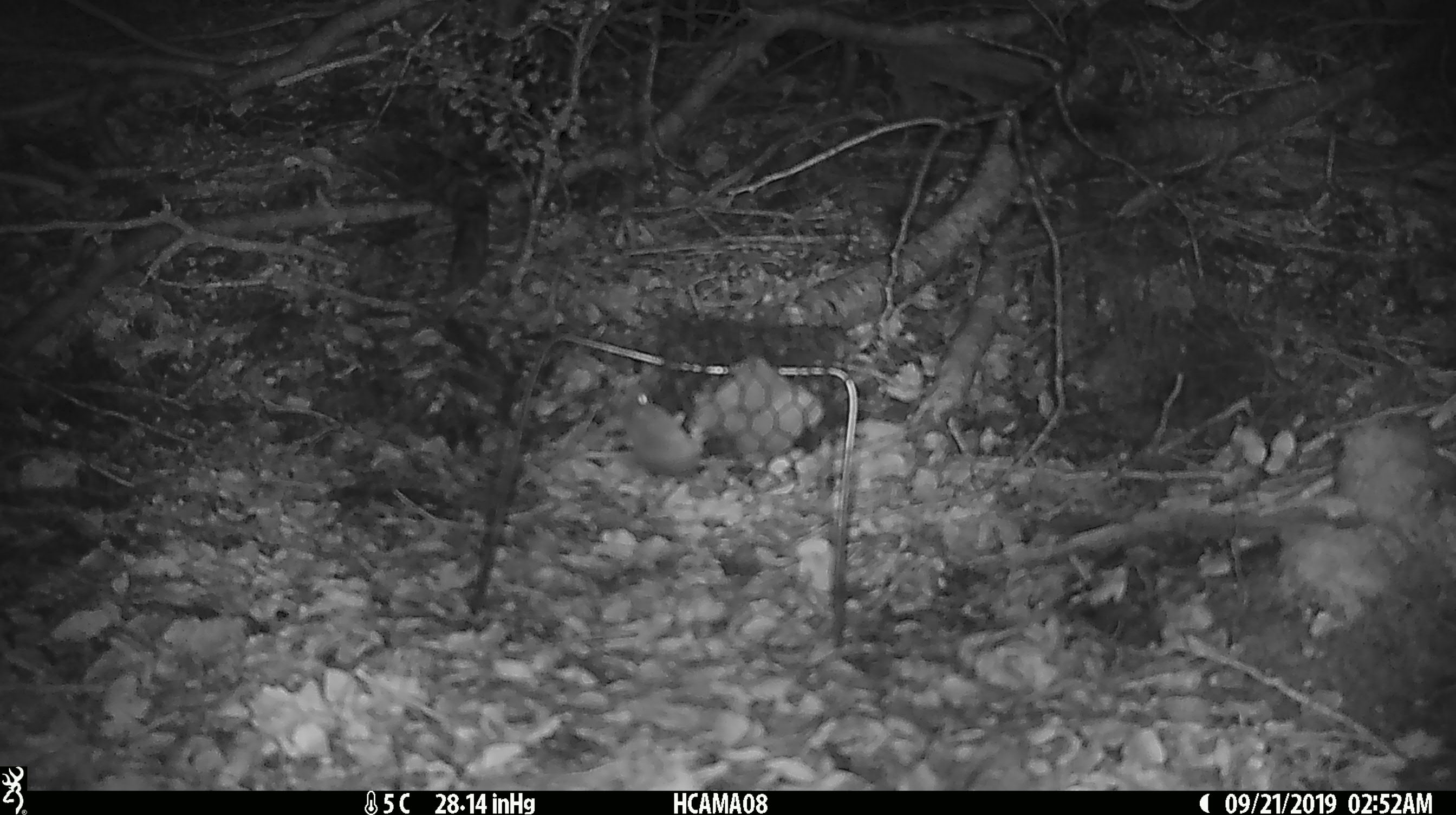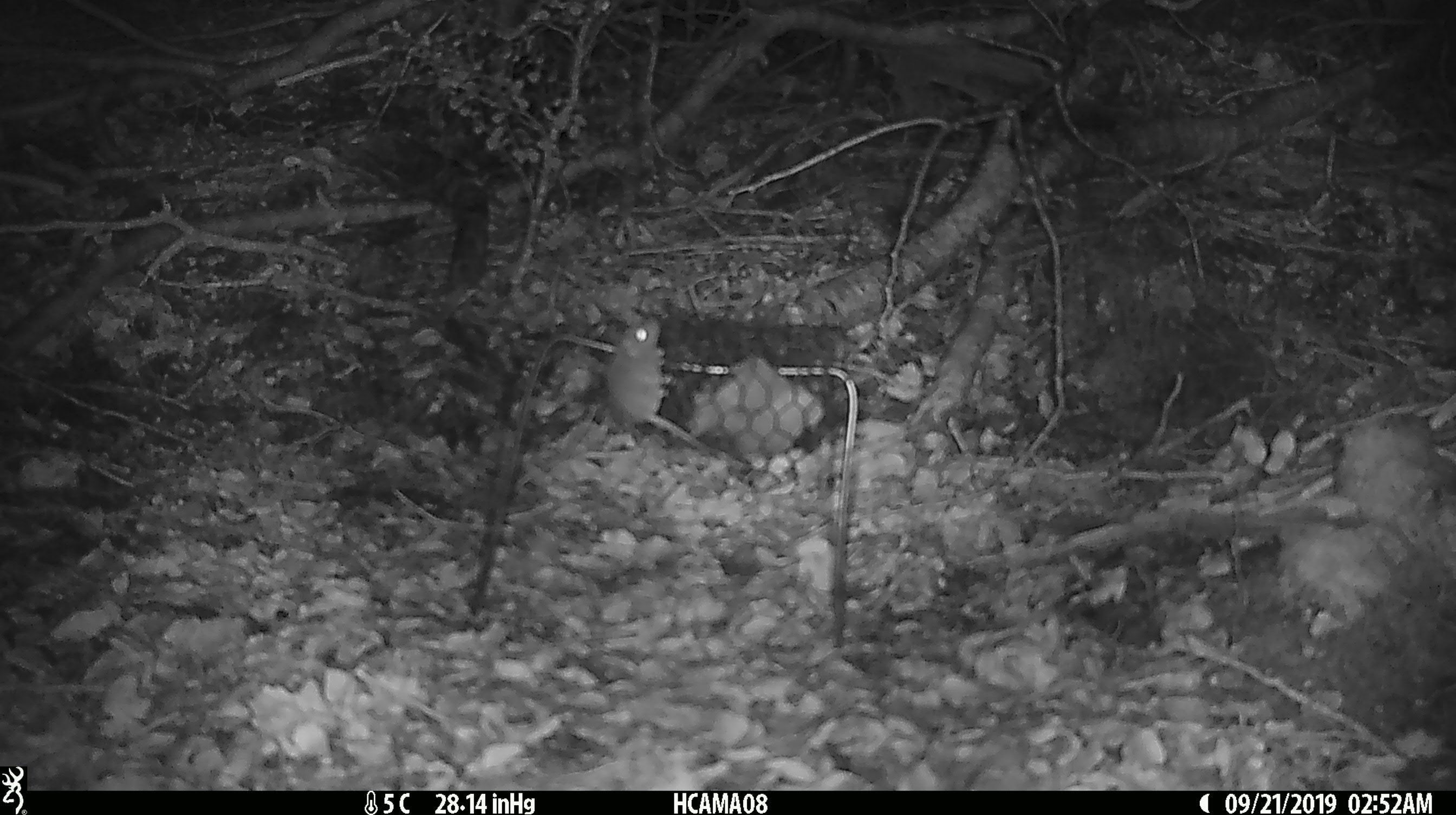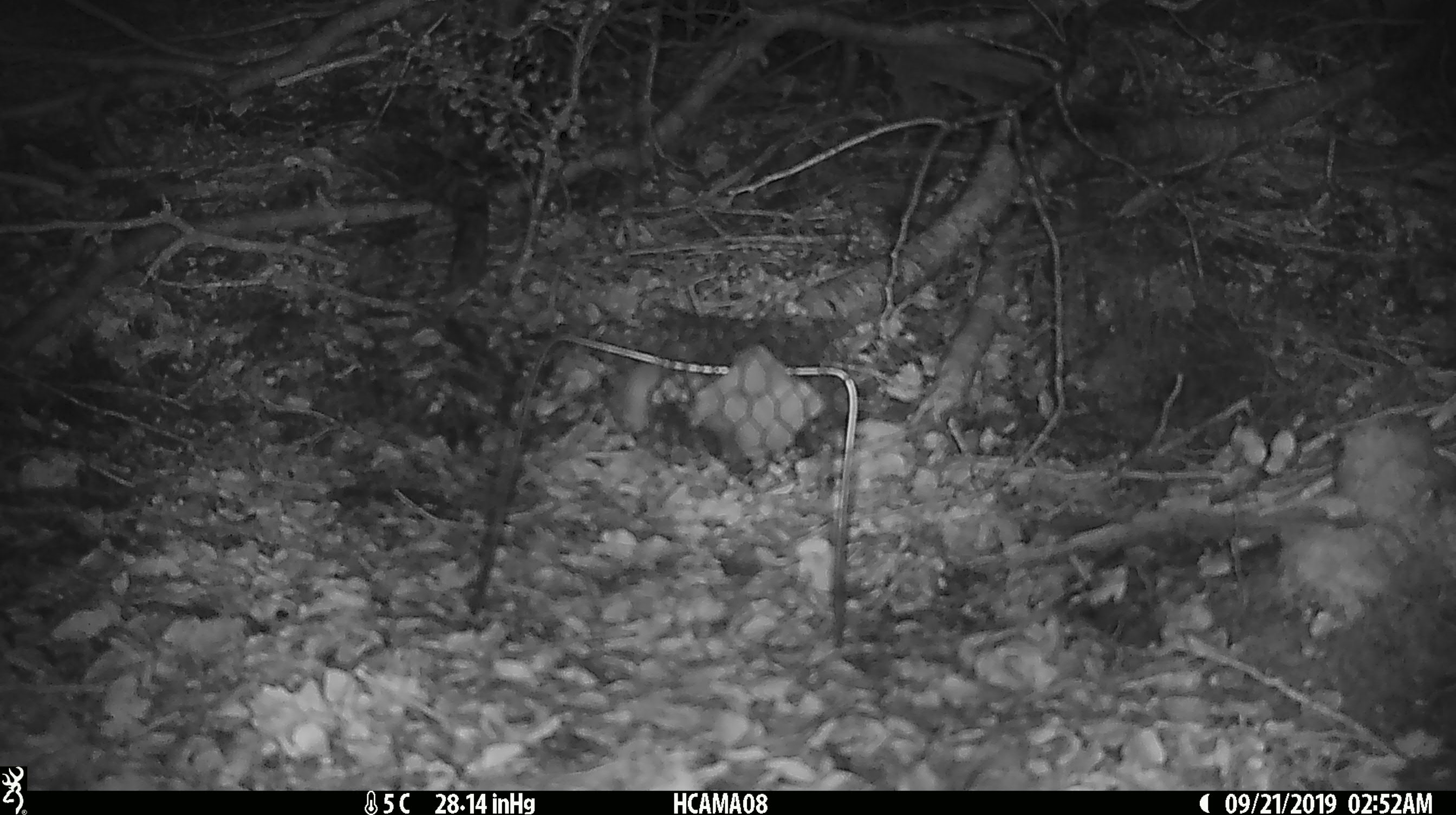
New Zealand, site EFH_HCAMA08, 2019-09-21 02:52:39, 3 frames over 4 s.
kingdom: Animalia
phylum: Chordata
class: Mammalia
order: Rodentia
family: Muridae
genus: Mus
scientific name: Mus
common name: mouse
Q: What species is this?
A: Mouse (Mus).